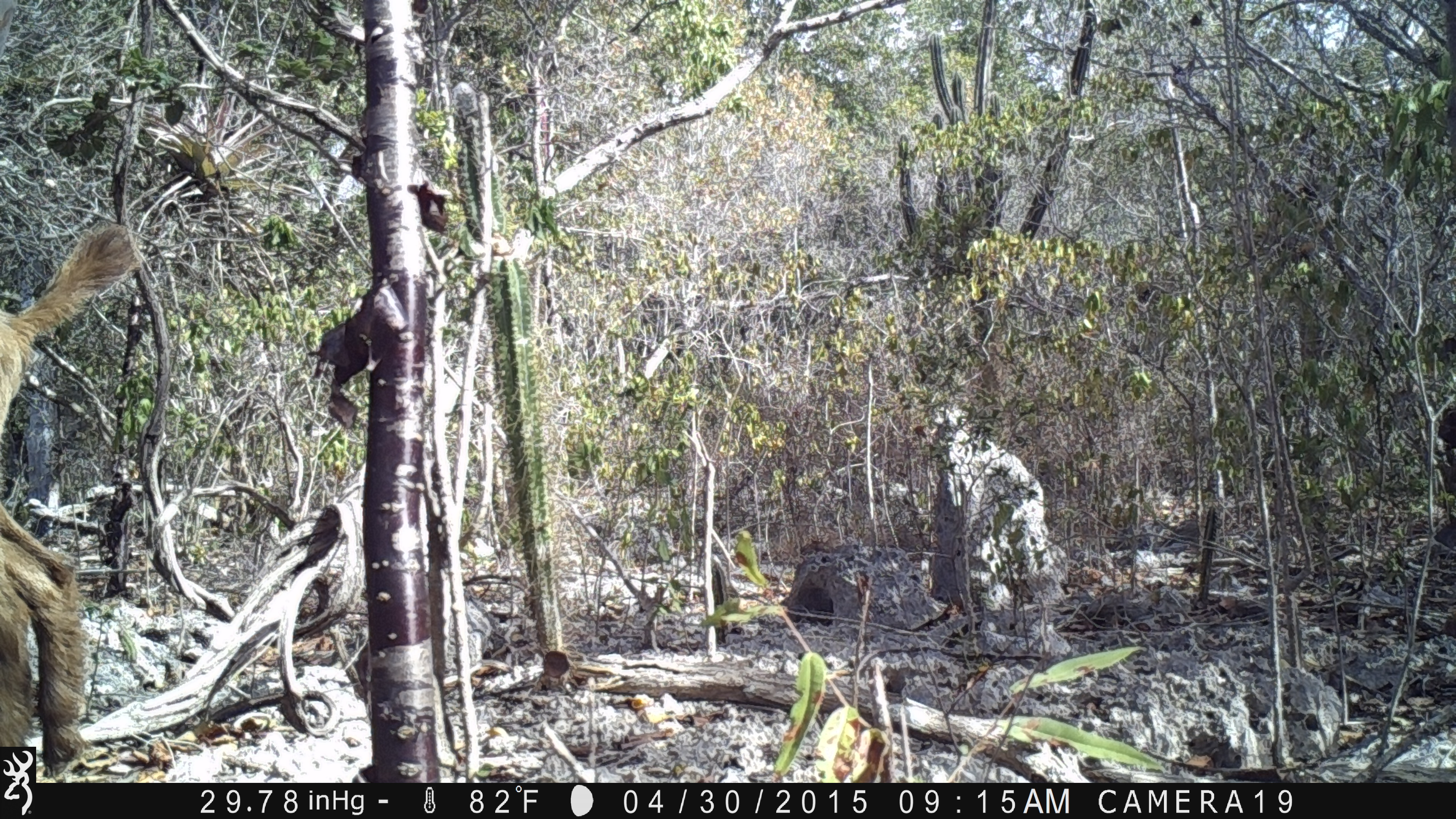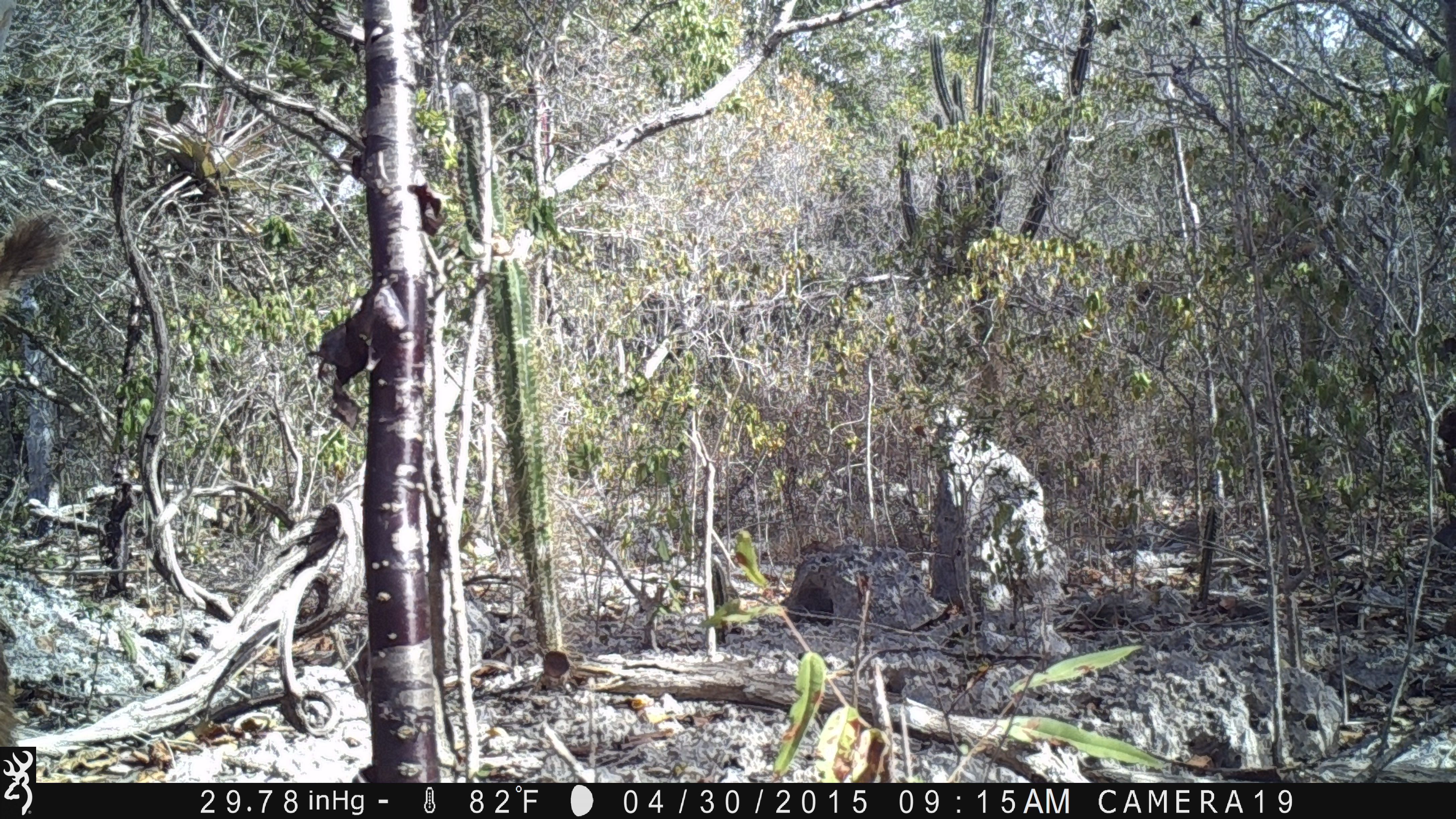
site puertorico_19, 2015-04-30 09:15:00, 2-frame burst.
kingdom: Animalia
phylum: Chordata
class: Mammalia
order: Artiodactyla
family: Bovidae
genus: Capra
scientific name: Capra hircus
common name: goat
Goat (Capra hircus).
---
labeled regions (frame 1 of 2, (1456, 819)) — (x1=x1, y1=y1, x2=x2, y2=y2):
goat: (x1=0, y1=221, x2=139, y2=771)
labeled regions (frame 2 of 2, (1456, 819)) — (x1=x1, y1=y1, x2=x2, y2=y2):
goat: (x1=0, y1=207, x2=70, y2=312)